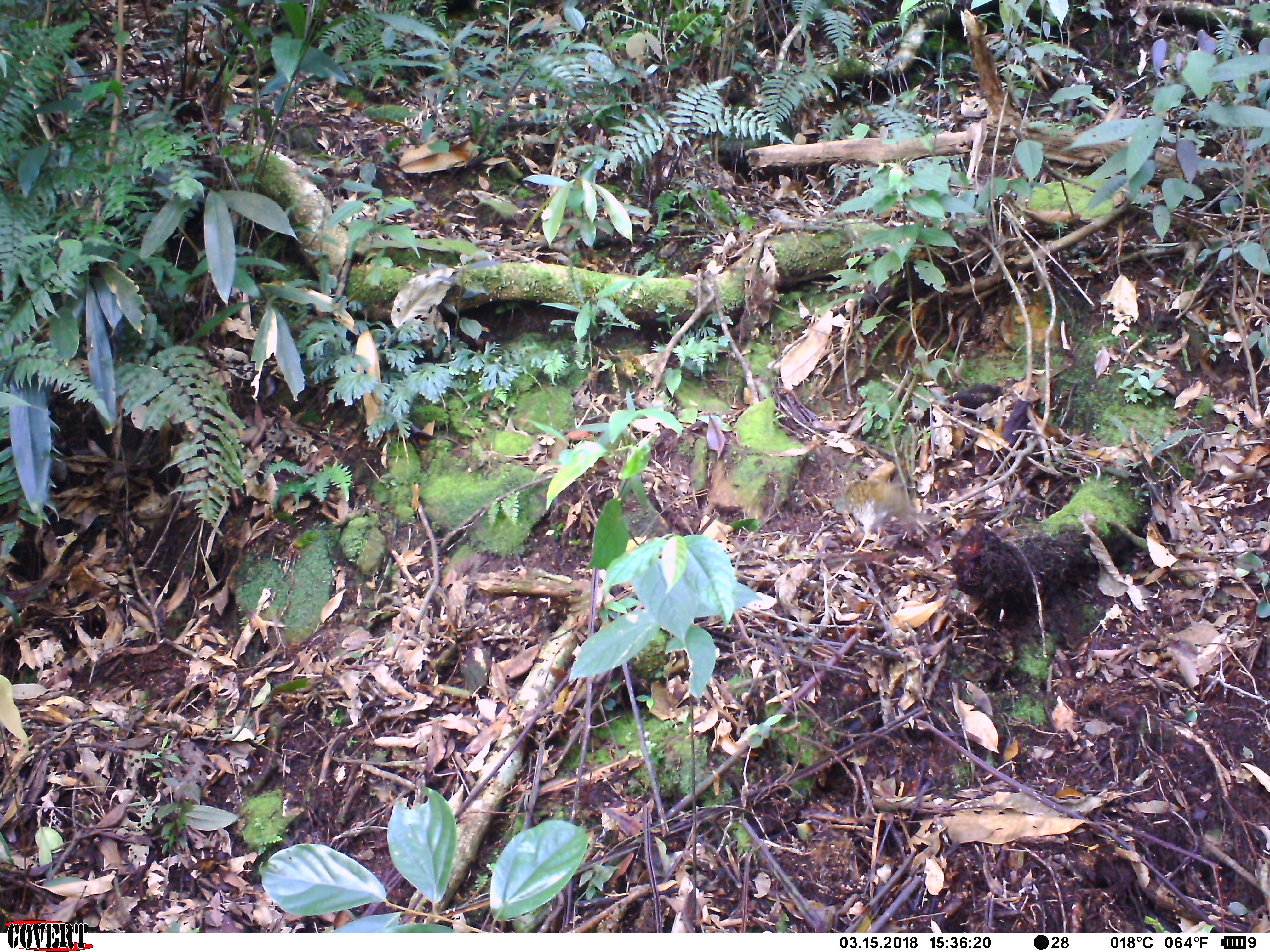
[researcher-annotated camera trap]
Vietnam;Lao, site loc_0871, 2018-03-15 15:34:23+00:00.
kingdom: Animalia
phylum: Chordata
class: Aves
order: Passeriformes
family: Turdidae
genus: Zoothera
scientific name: Zoothera dauma dauma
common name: scaly thrush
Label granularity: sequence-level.